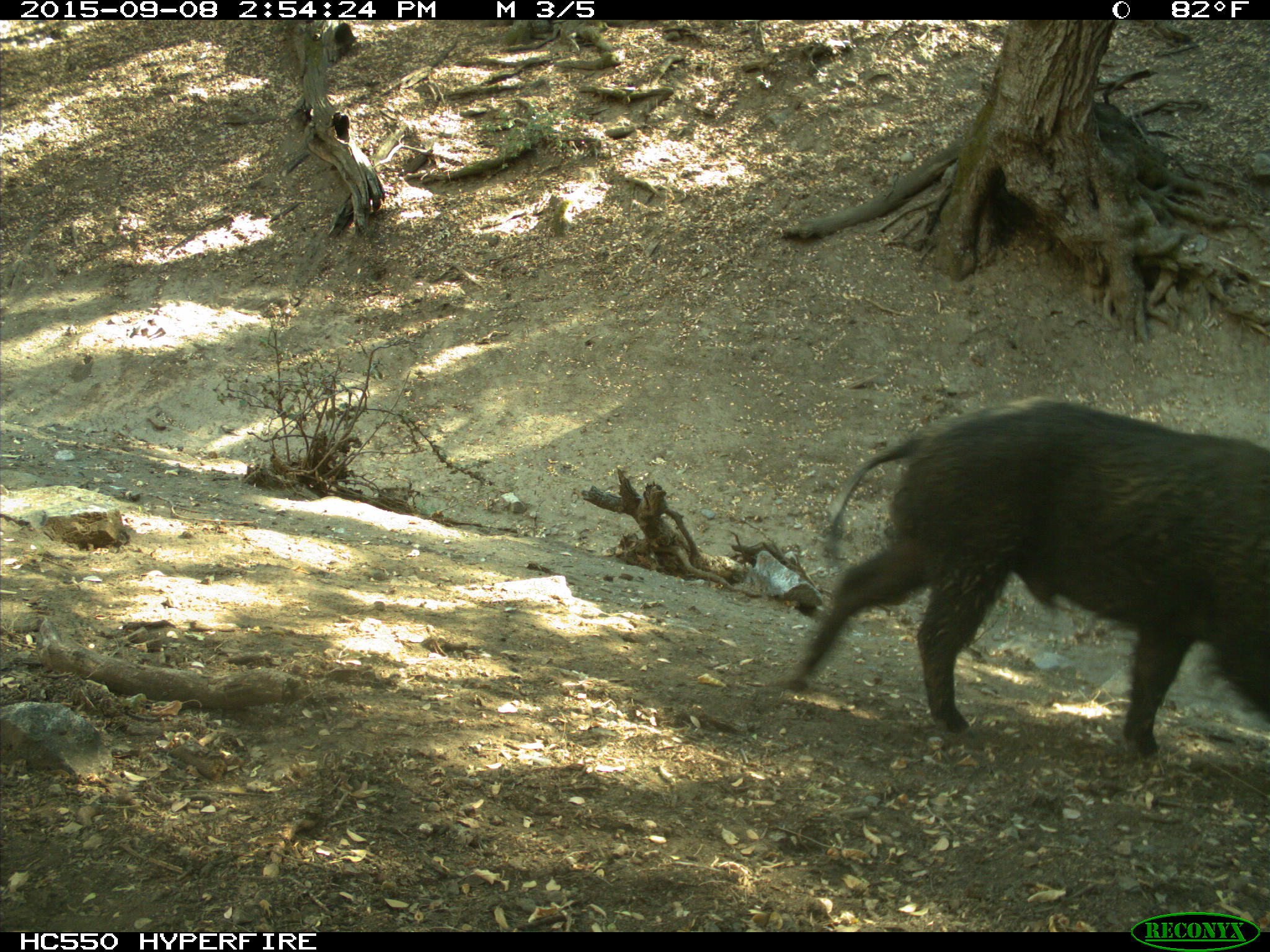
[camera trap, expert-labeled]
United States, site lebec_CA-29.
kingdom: Animalia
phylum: Chordata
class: Mammalia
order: Artiodactyla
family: Suidae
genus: Sus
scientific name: Sus scrofa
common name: wild boar